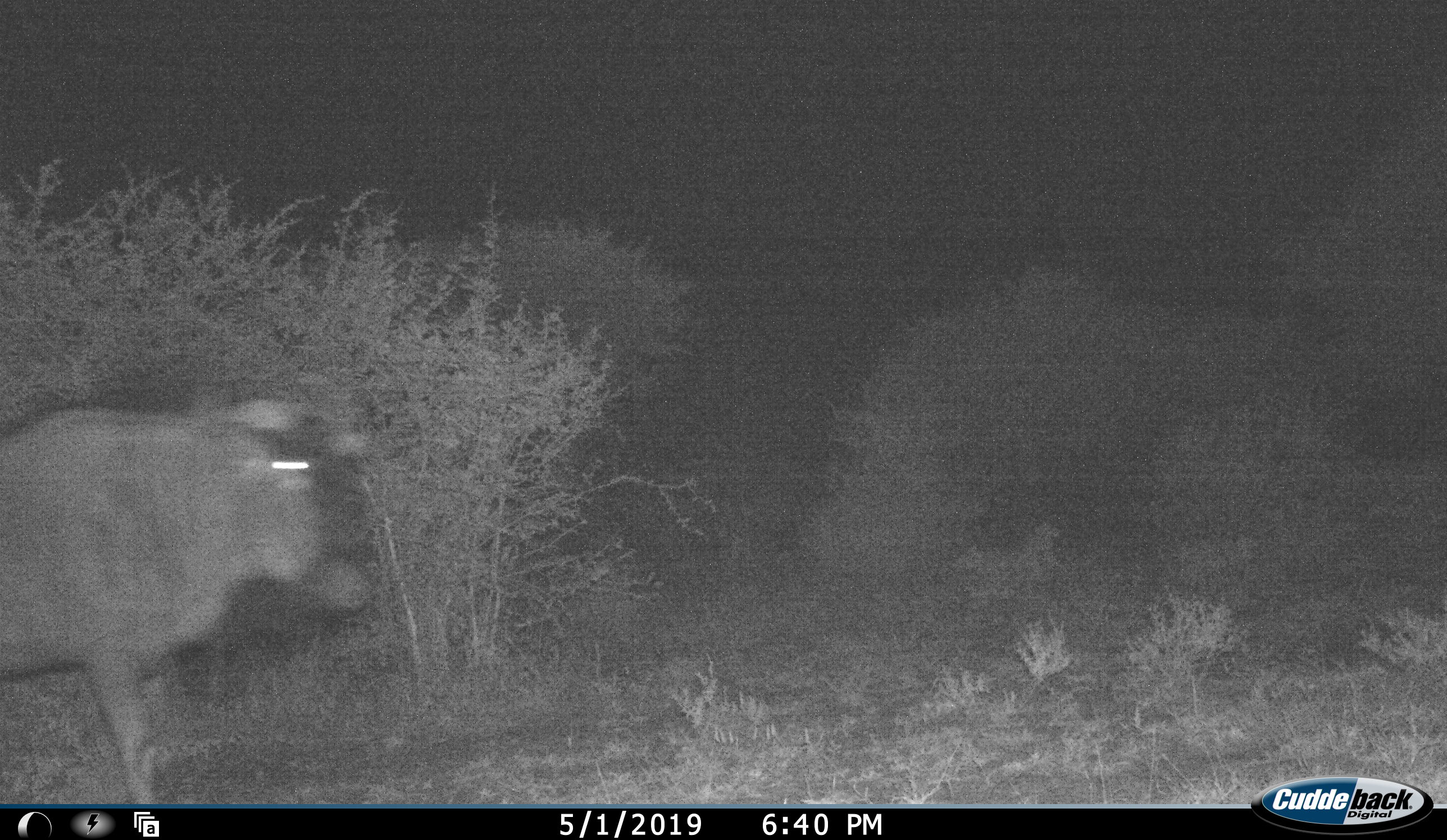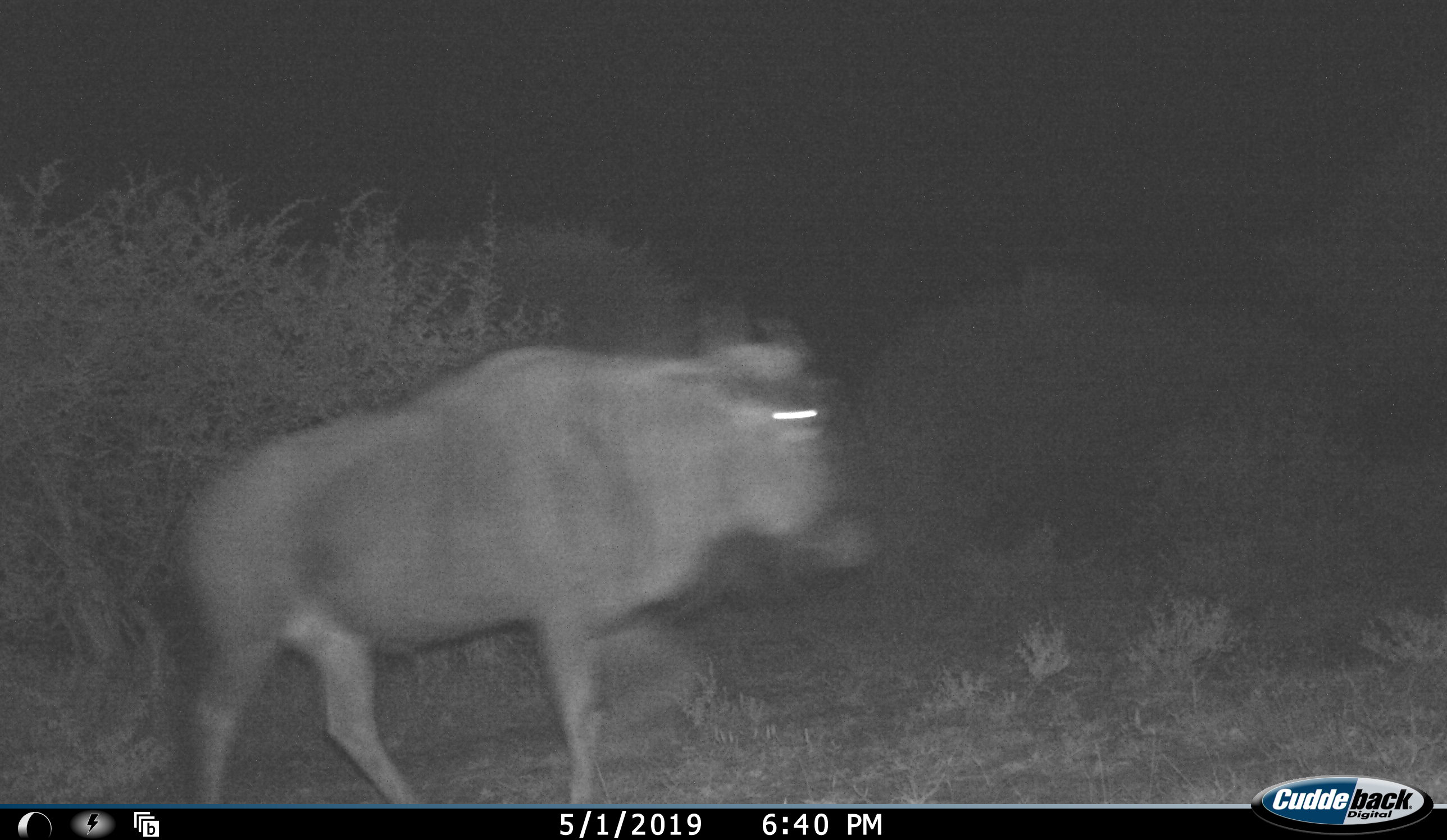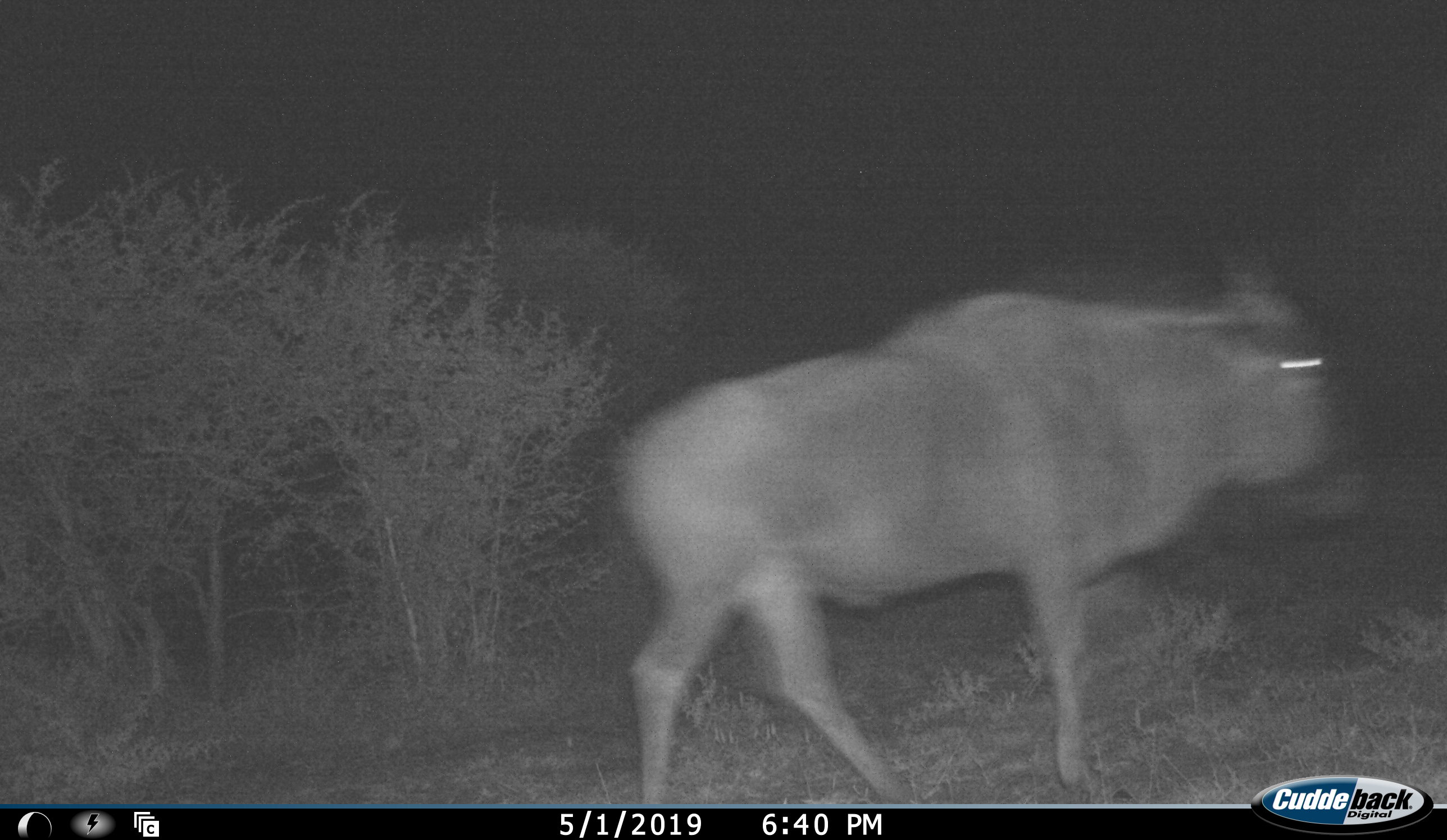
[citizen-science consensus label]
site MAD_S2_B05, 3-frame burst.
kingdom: Animalia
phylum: Chordata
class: Mammalia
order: Artiodactyla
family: Bovidae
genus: Connochaetes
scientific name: Connochaetes taurinus taurinus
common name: blue wildebeest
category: wildebeestblue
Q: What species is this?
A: Wildebeestblue (blue wildebeest) (Connochaetes taurinus taurinus).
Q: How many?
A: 1.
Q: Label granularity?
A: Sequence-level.